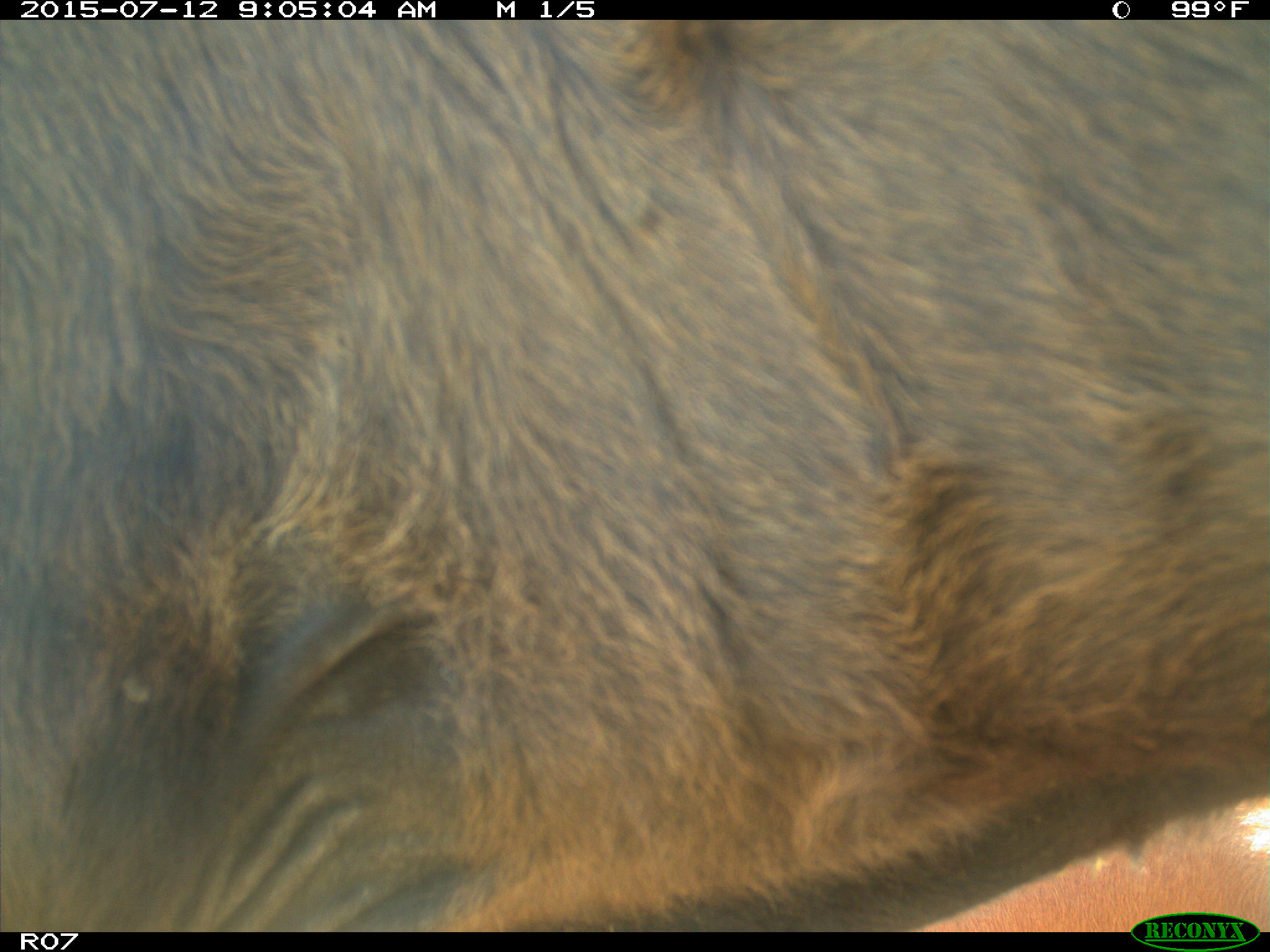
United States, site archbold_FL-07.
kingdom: Animalia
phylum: Chordata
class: Mammalia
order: Artiodactyla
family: Bovidae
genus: Bos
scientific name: Bos taurus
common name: domestic cow